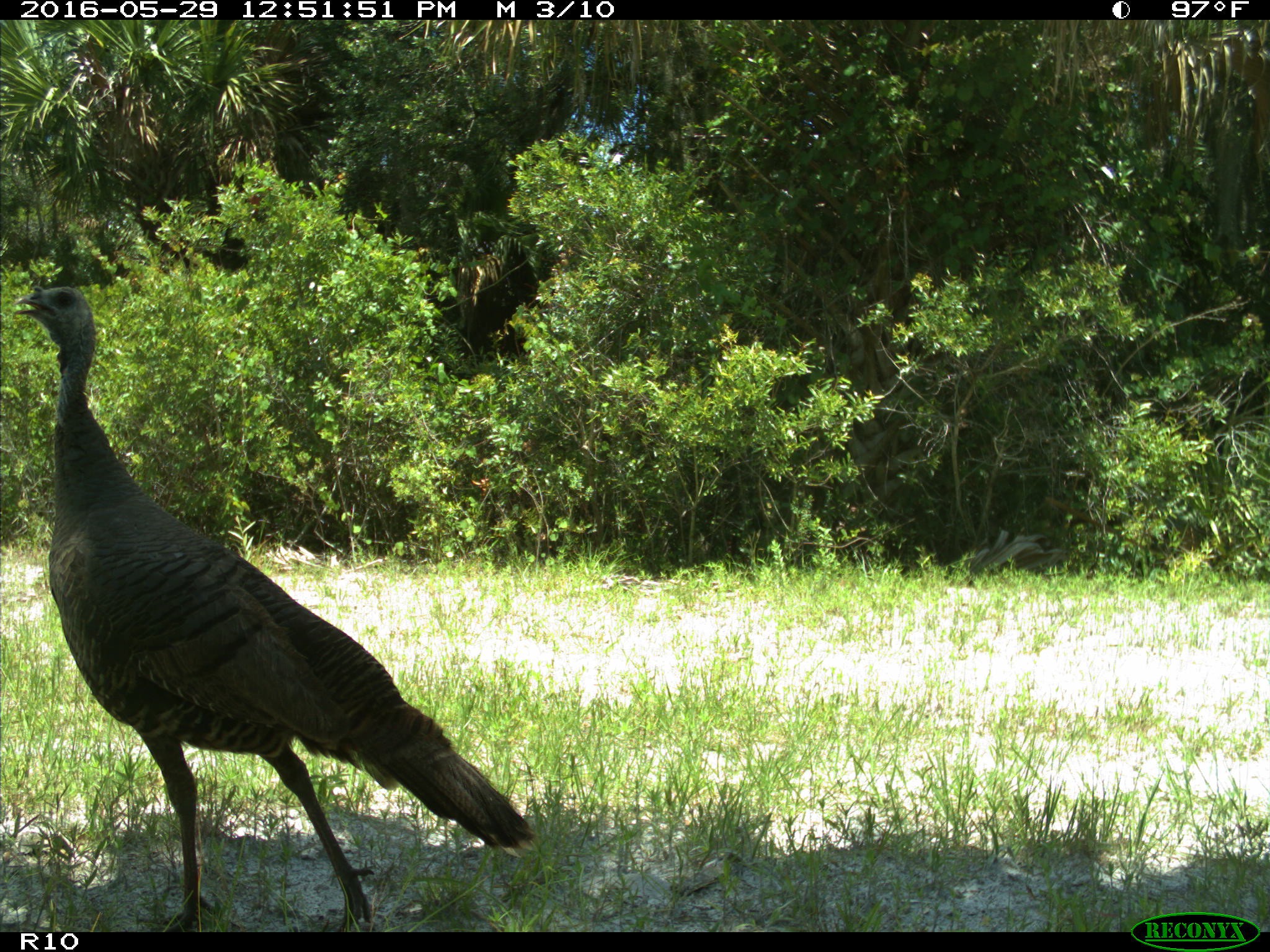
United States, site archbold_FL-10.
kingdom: Animalia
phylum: Chordata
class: Aves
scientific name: Aves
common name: birds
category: unidentified bird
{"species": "unidentified bird (birds) (Aves)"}